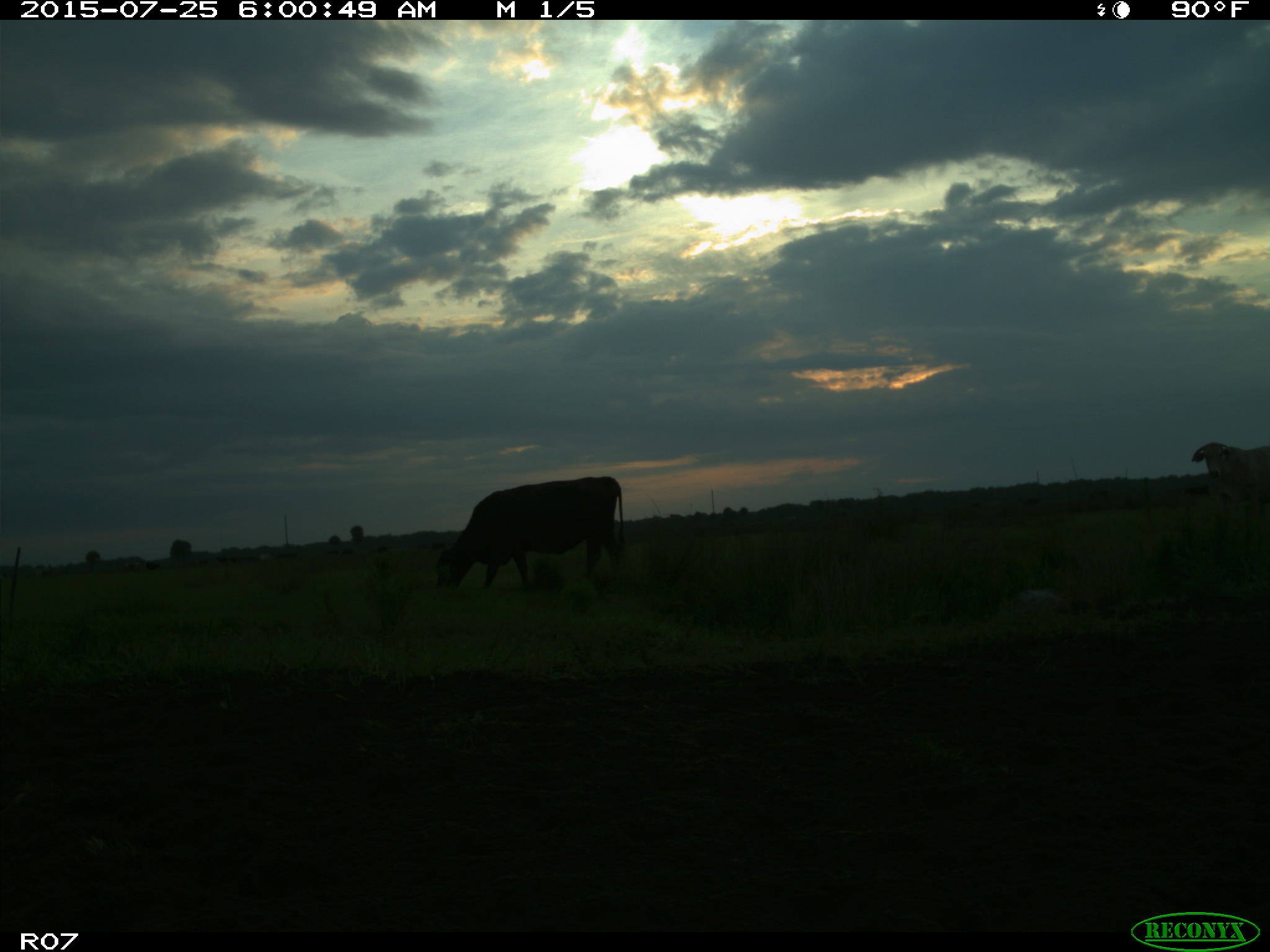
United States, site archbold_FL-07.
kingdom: Animalia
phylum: Chordata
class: Mammalia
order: Artiodactyla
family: Bovidae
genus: Bos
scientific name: Bos taurus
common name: domestic cow